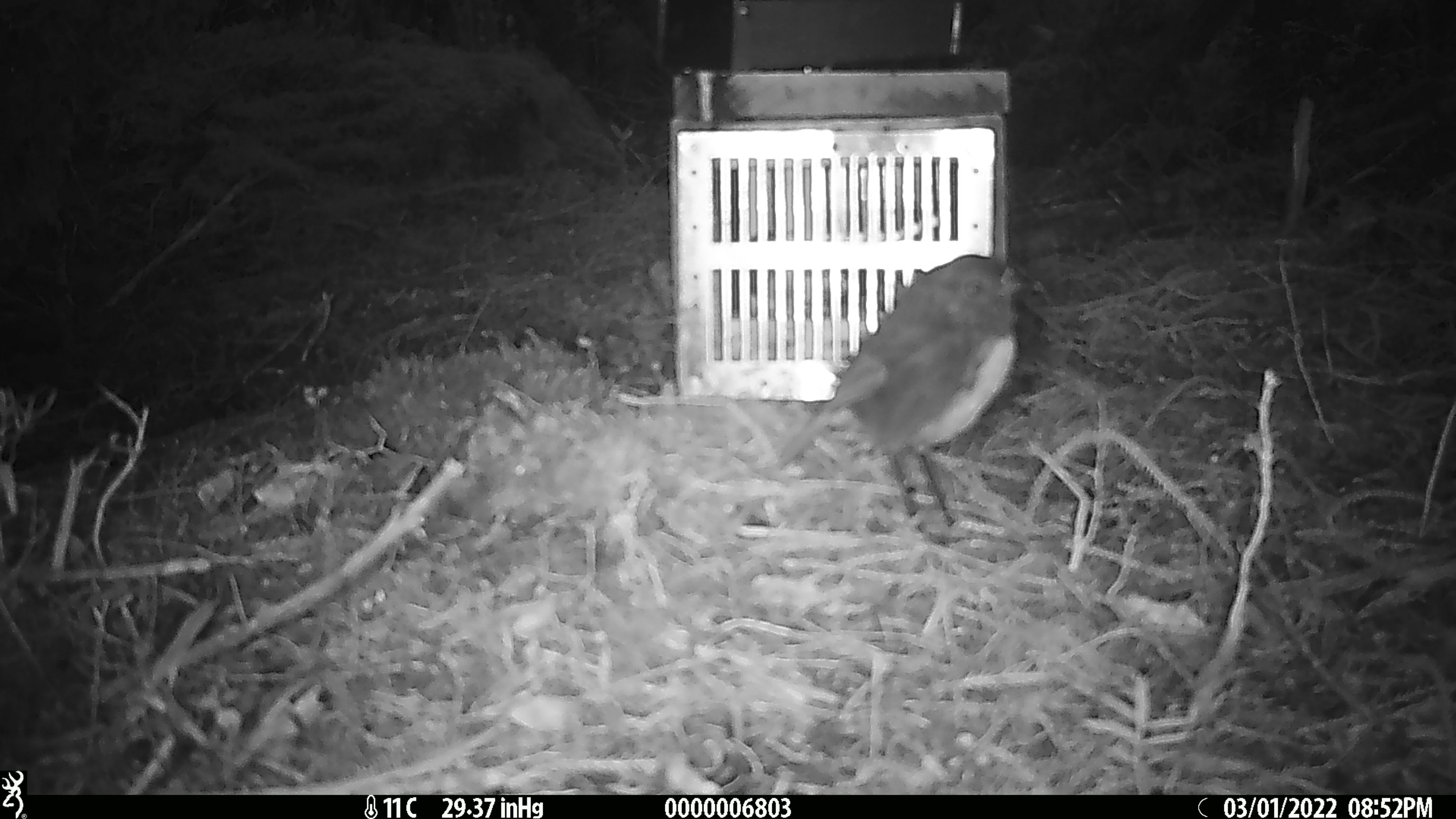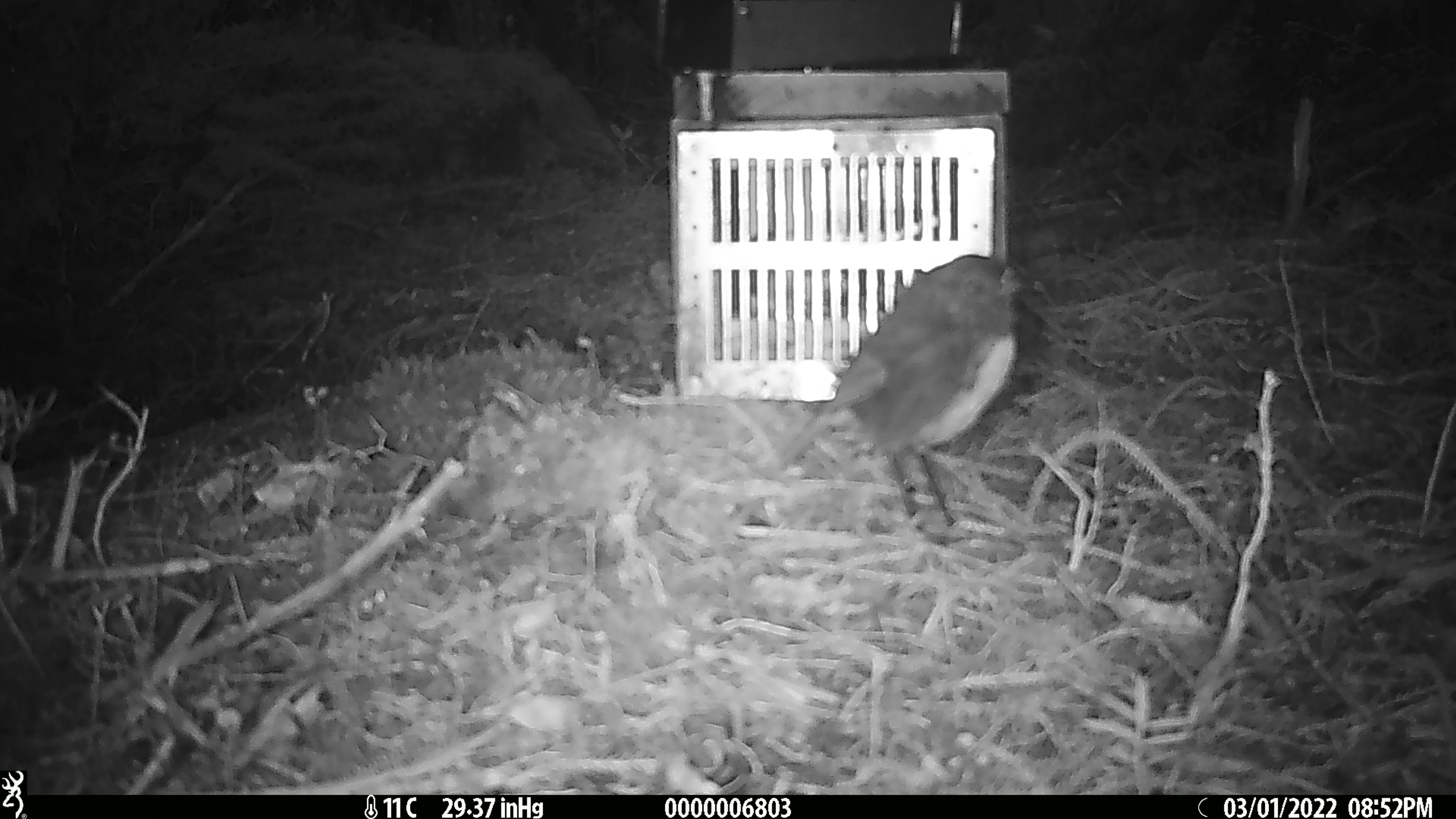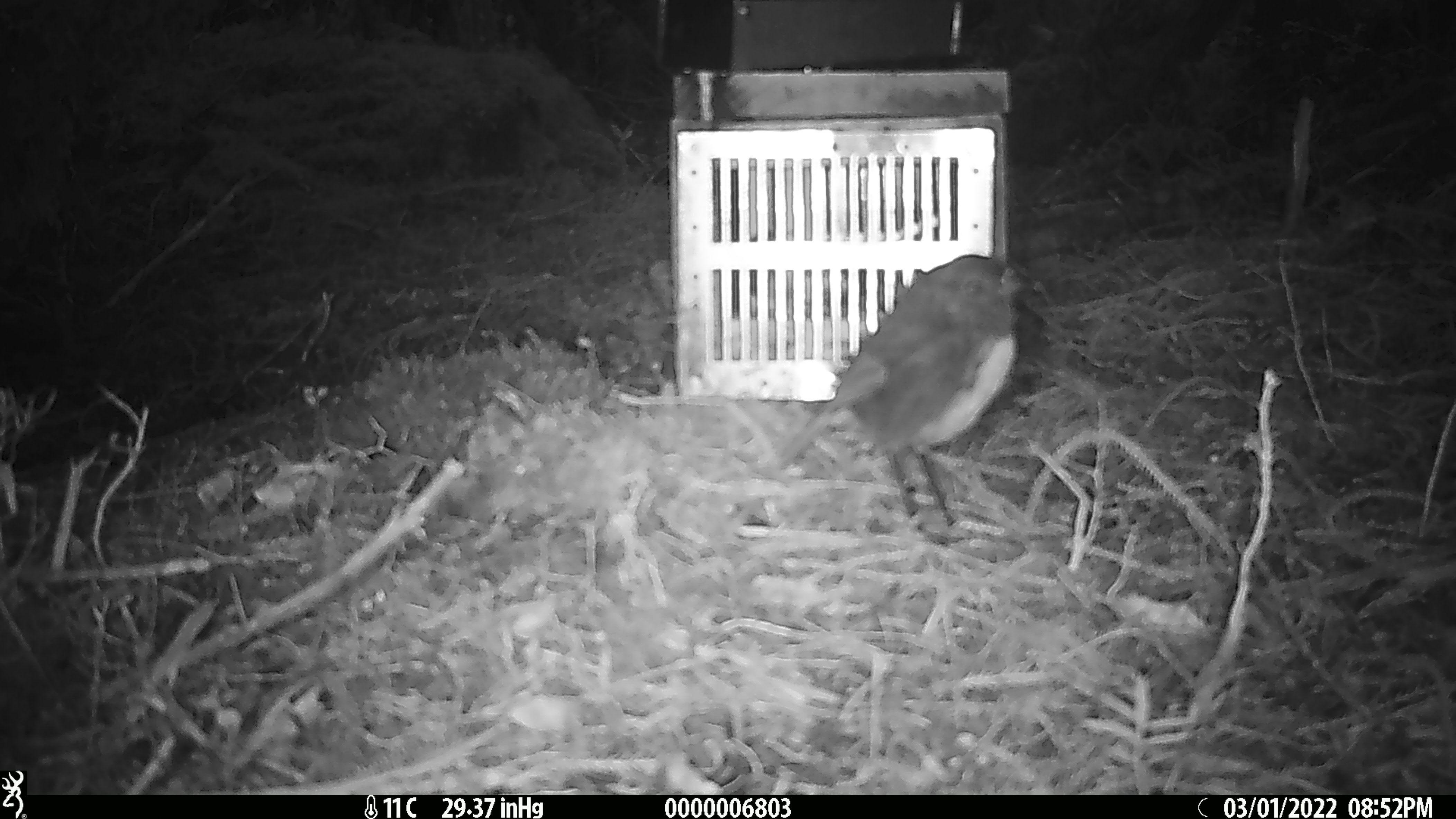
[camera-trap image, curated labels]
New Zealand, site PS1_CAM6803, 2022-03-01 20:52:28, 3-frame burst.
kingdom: Animalia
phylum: Chordata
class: Aves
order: Passeriformes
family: Petroicidae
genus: Petroica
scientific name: Petroica australis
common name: new zealand robin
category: robin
Robin (new zealand robin) (Petroica australis).